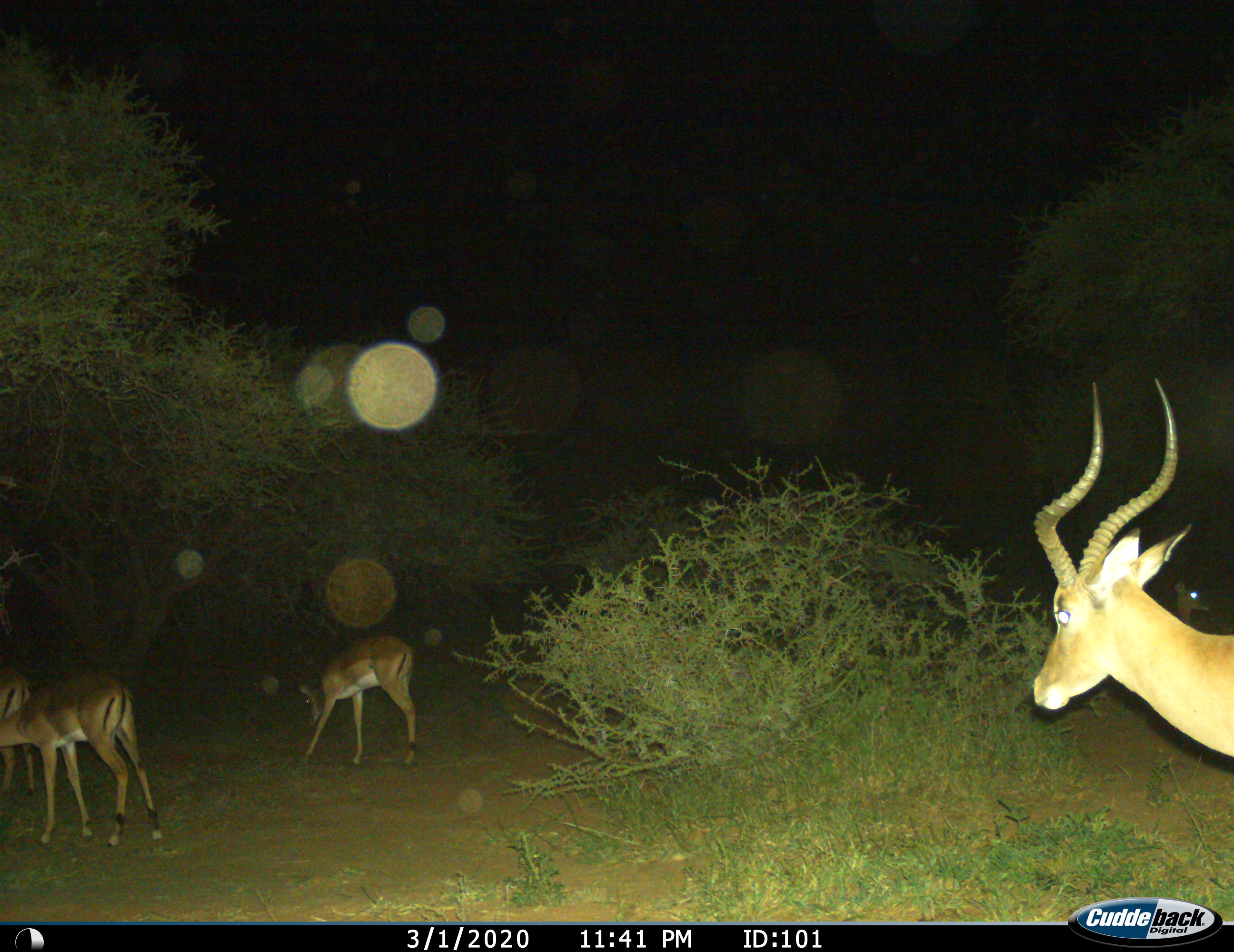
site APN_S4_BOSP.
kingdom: Animalia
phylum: Chordata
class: Mammalia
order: Artiodactyla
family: Bovidae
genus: Aepyceros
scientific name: Aepyceros melampus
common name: impala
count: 4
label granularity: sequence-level